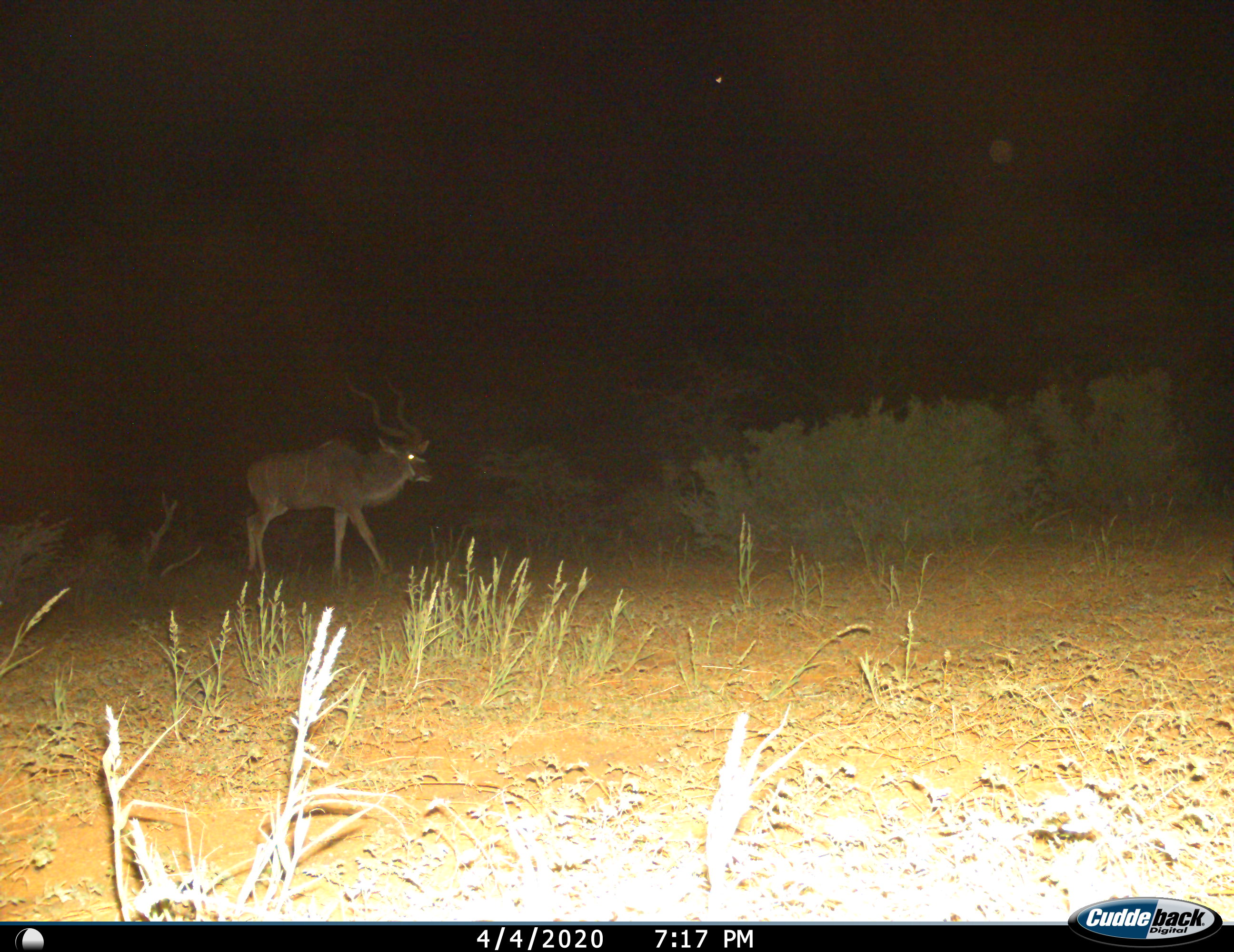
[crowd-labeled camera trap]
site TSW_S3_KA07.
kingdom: Animalia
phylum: Chordata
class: Mammalia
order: Artiodactyla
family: Bovidae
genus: Tragelaphus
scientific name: Tragelaphus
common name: kudu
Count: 1.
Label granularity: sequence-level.